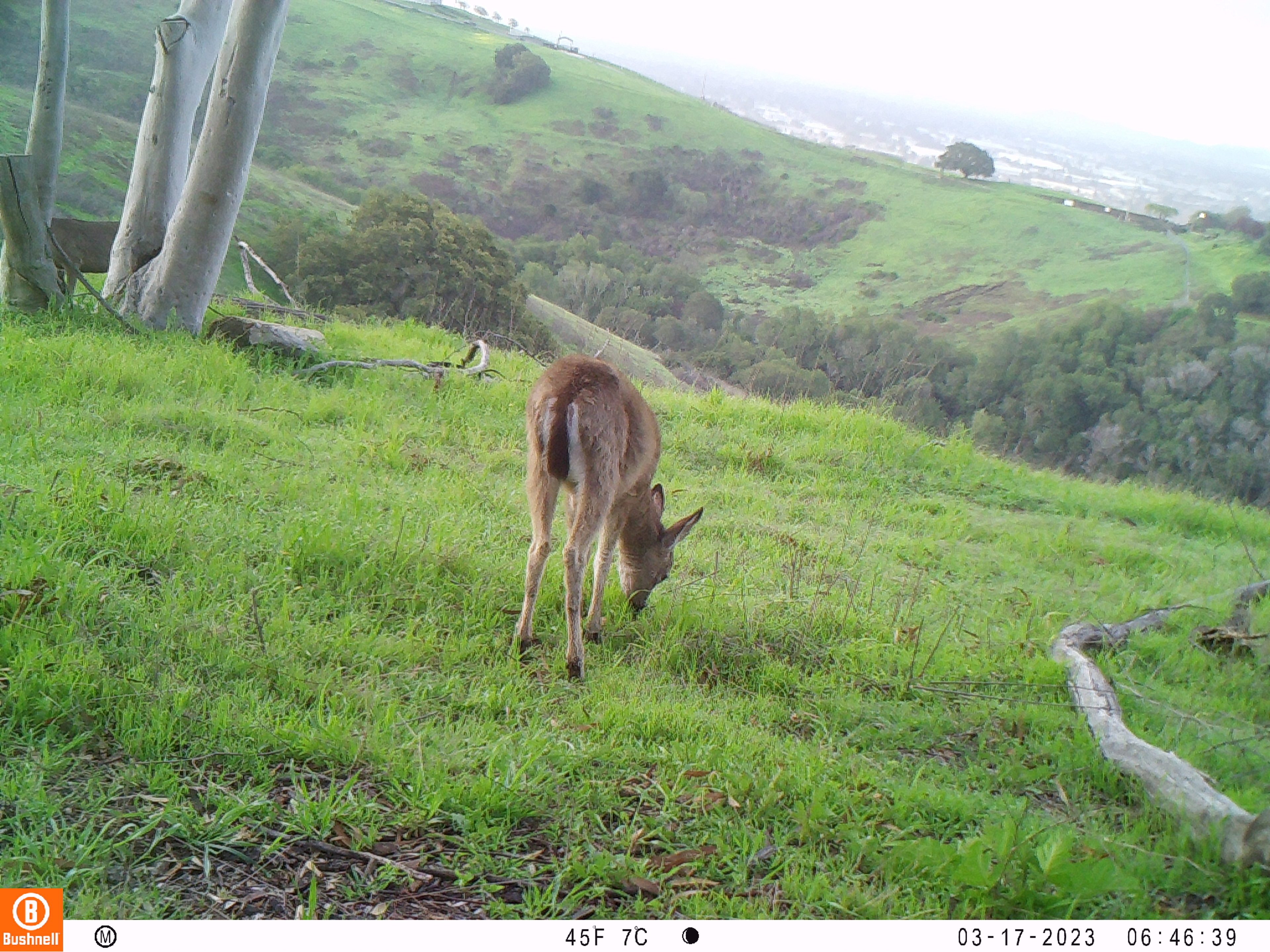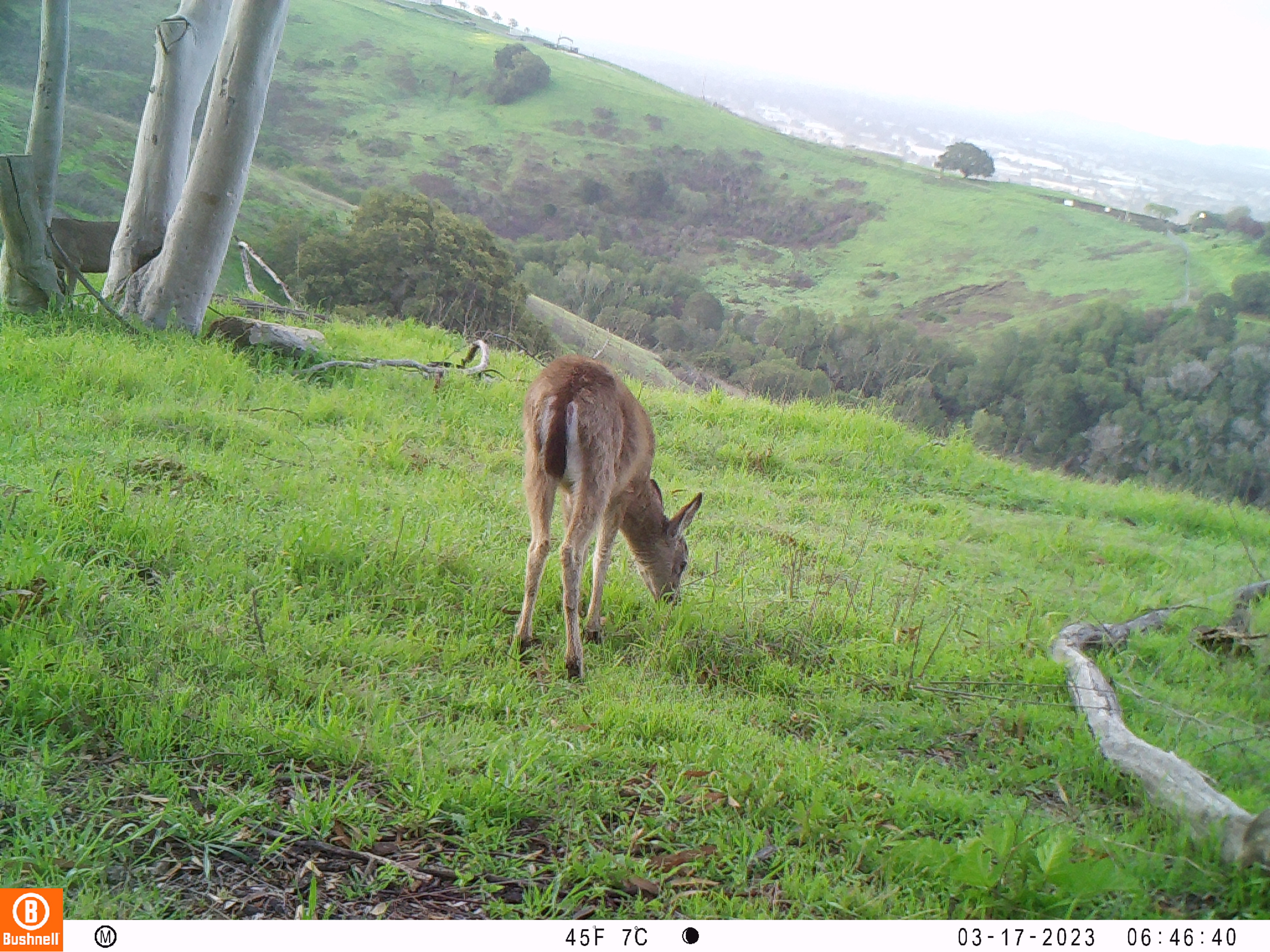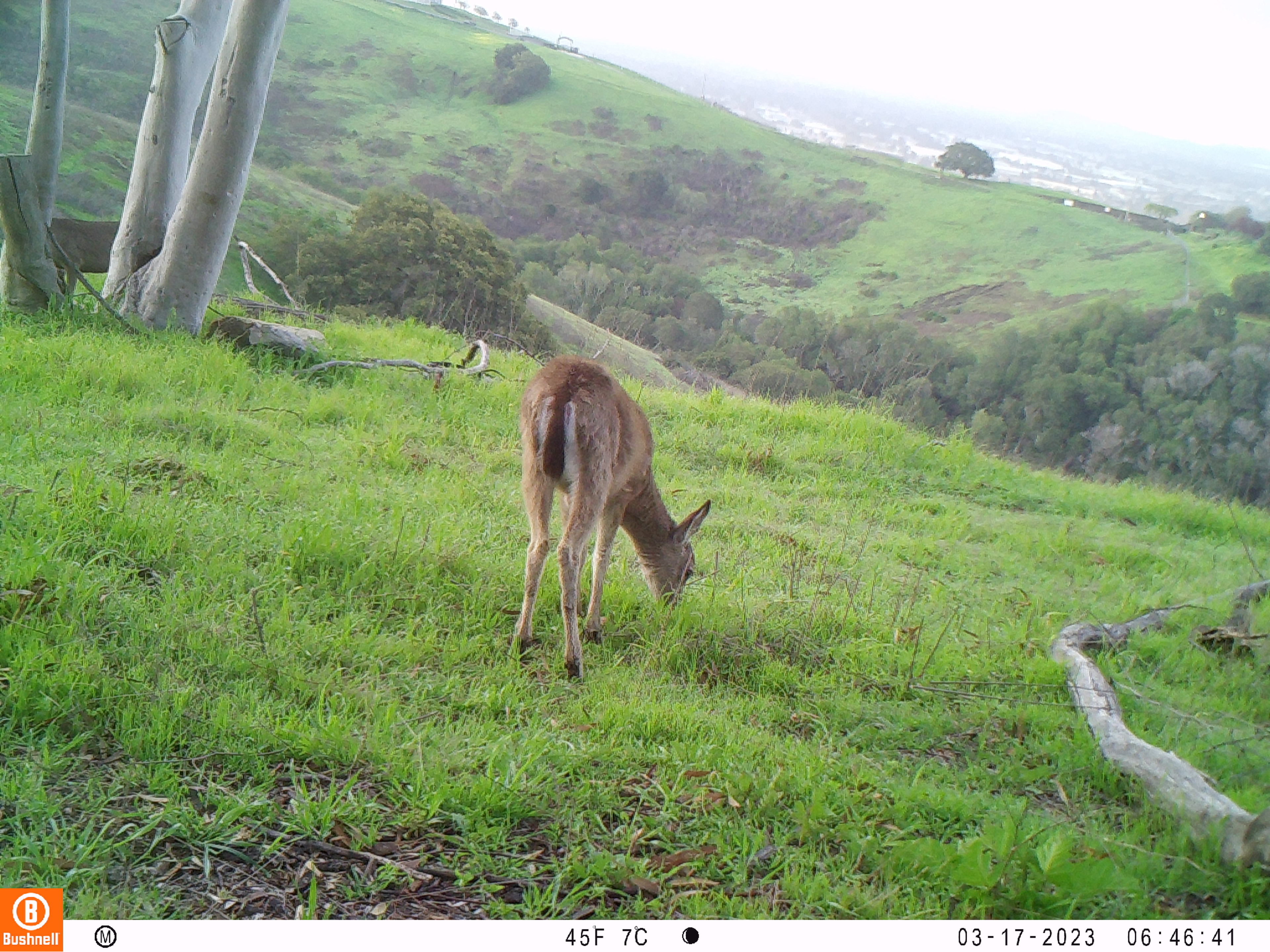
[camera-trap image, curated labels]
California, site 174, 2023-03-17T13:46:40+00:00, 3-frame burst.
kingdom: Animalia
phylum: Chordata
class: Mammalia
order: Artiodactyla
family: Cervidae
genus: Odocoileus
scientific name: Odocoileus hemionus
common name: mule deer